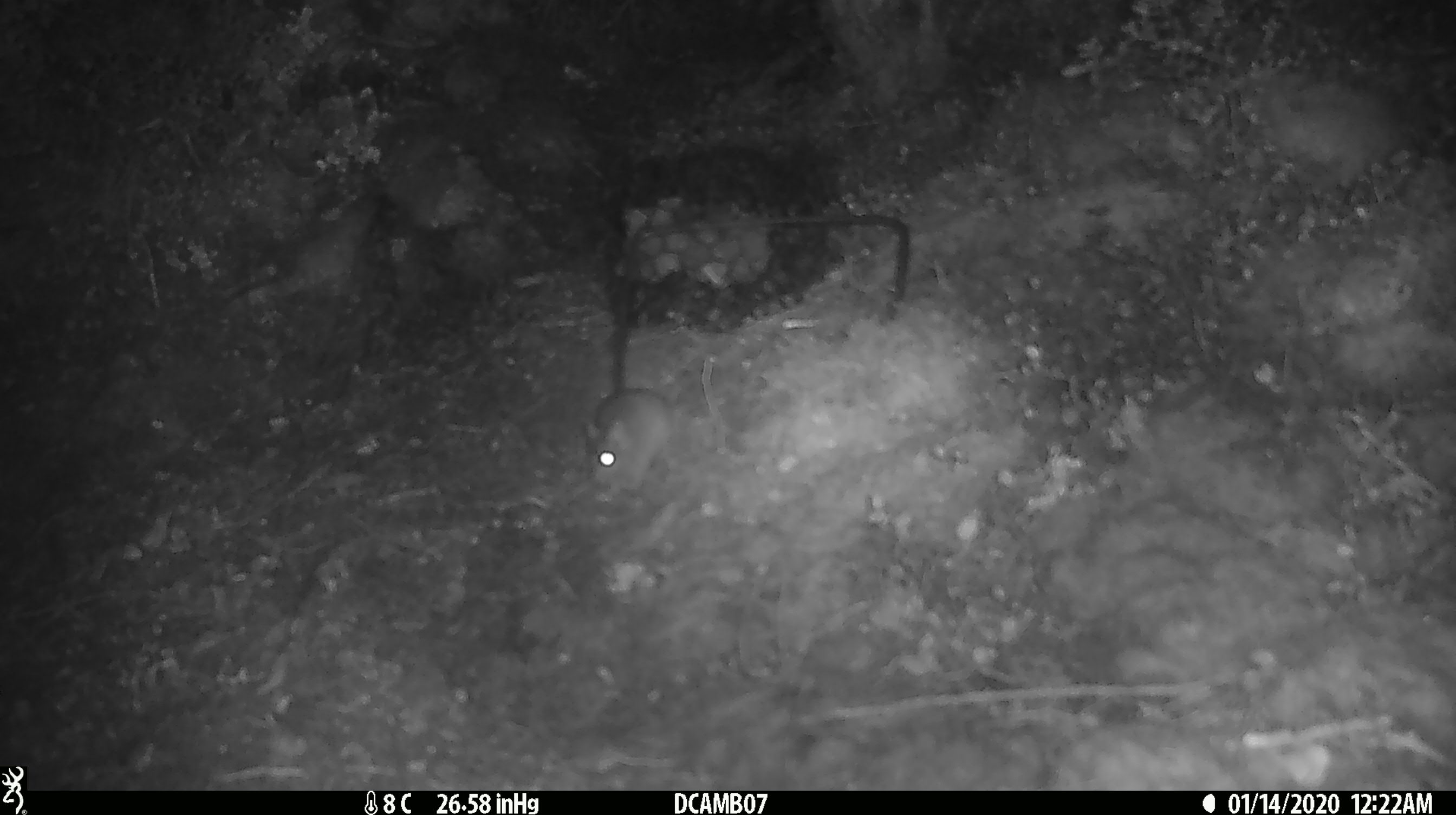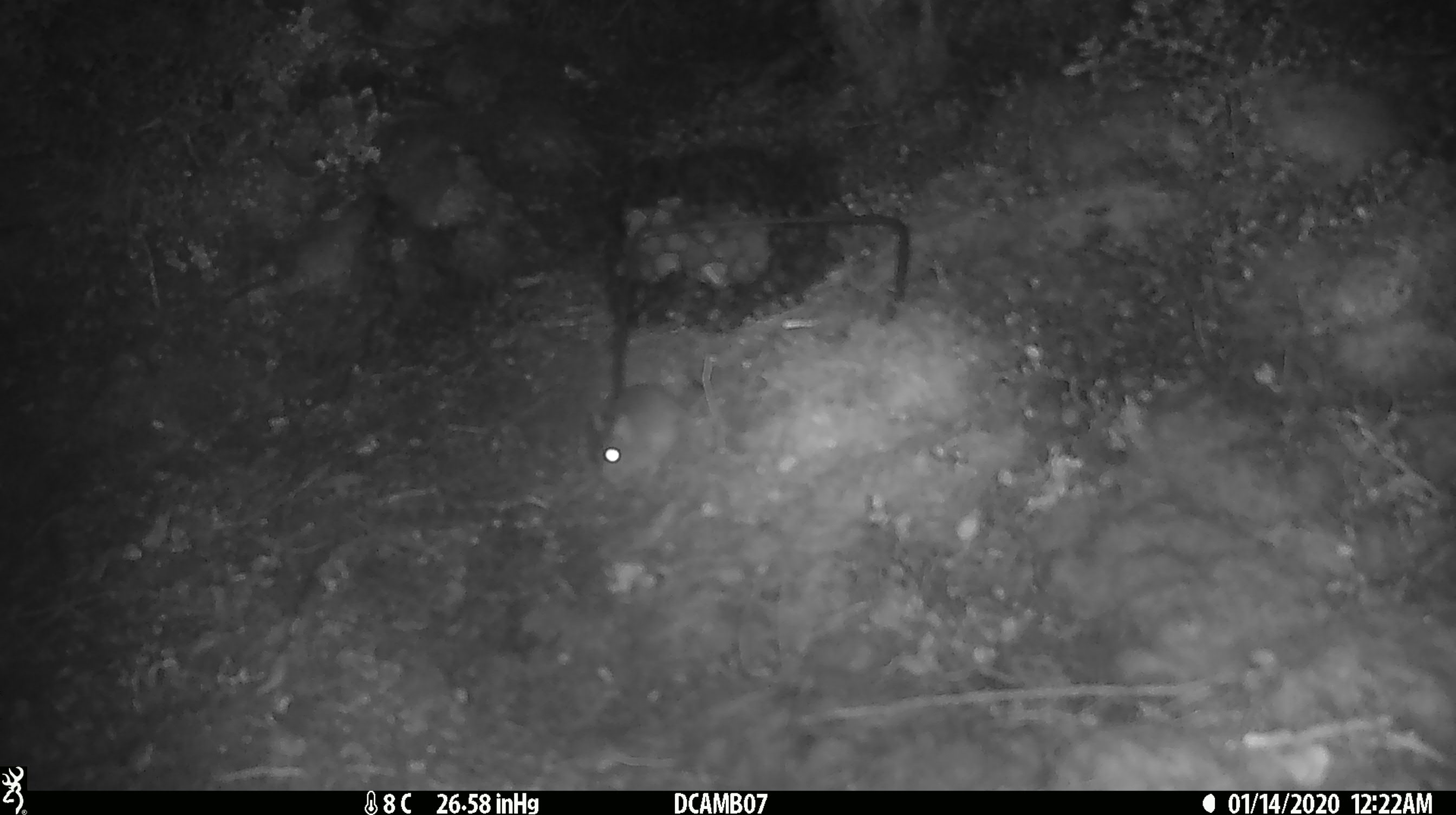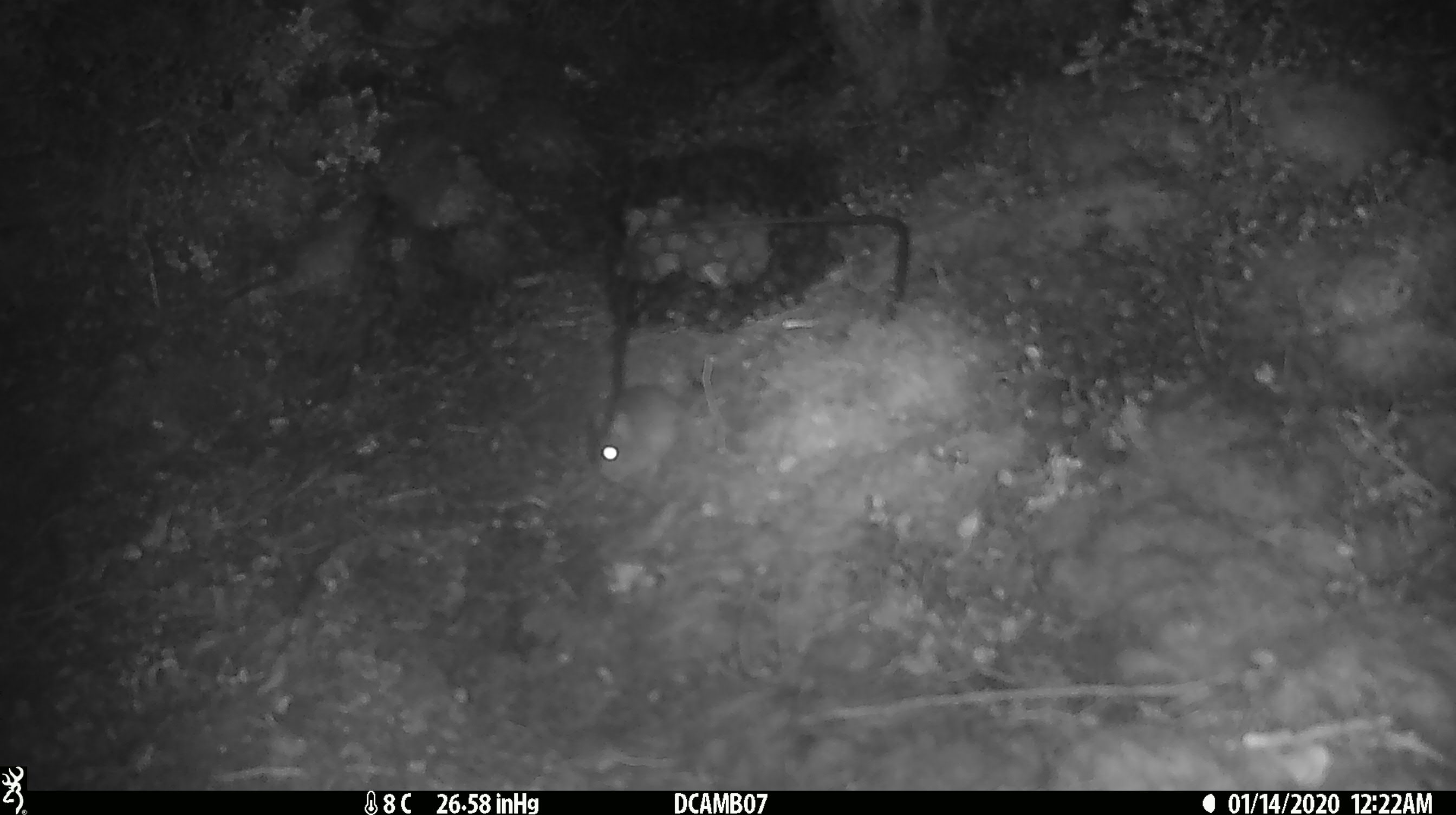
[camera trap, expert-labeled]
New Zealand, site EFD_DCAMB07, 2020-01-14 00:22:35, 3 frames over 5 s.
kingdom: Animalia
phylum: Chordata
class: Mammalia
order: Rodentia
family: Muridae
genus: Mus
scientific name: Mus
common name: mouse